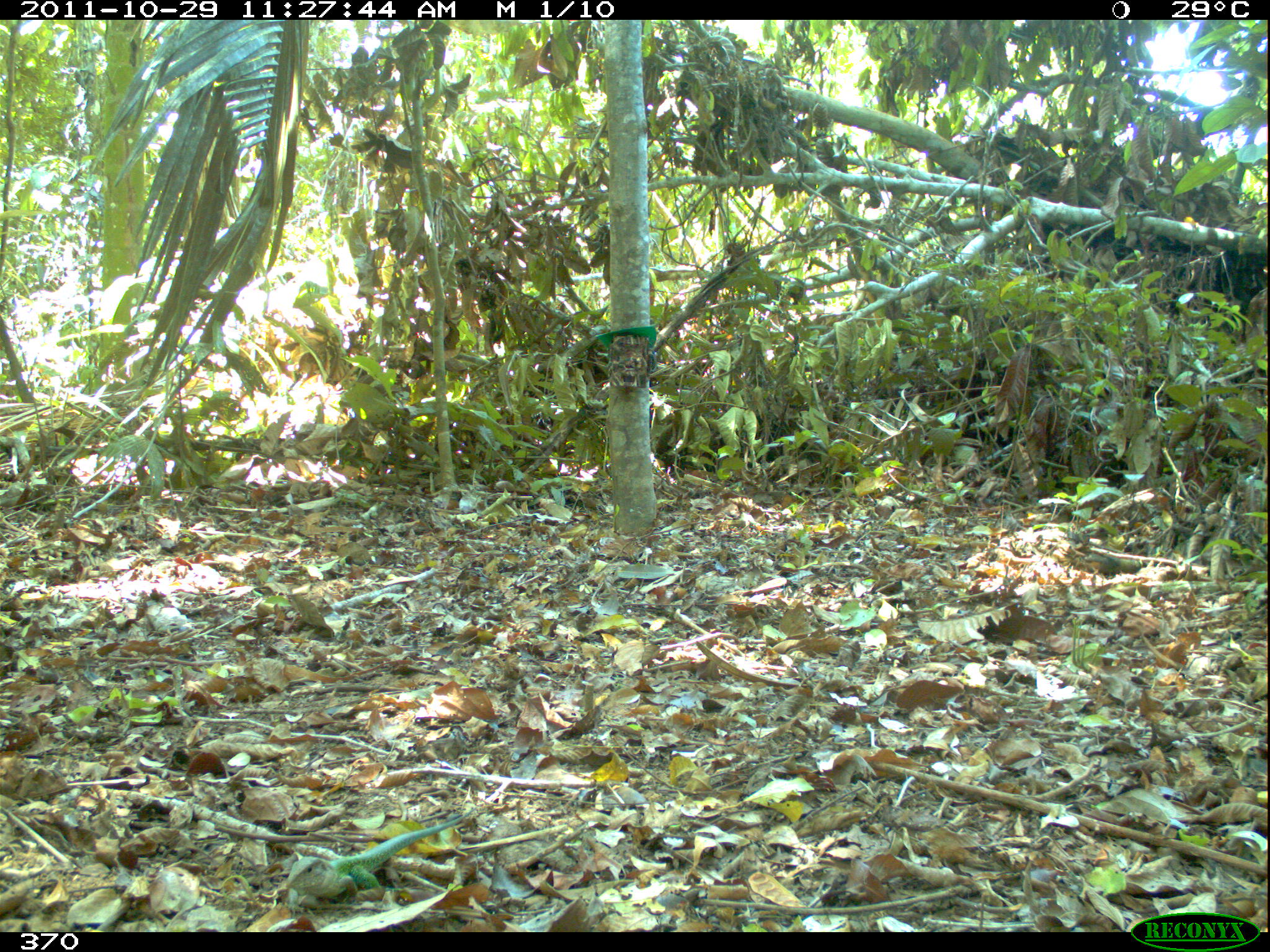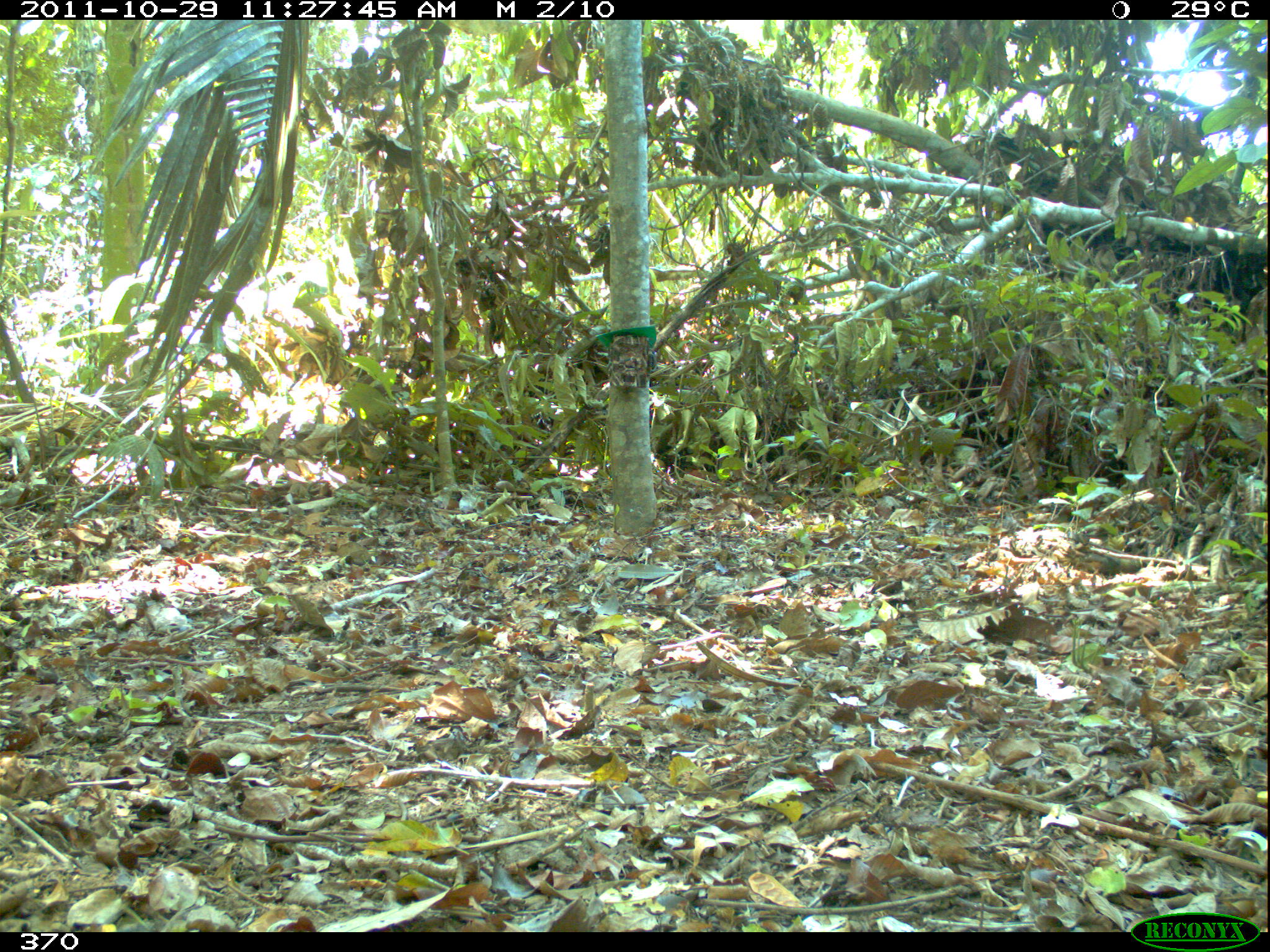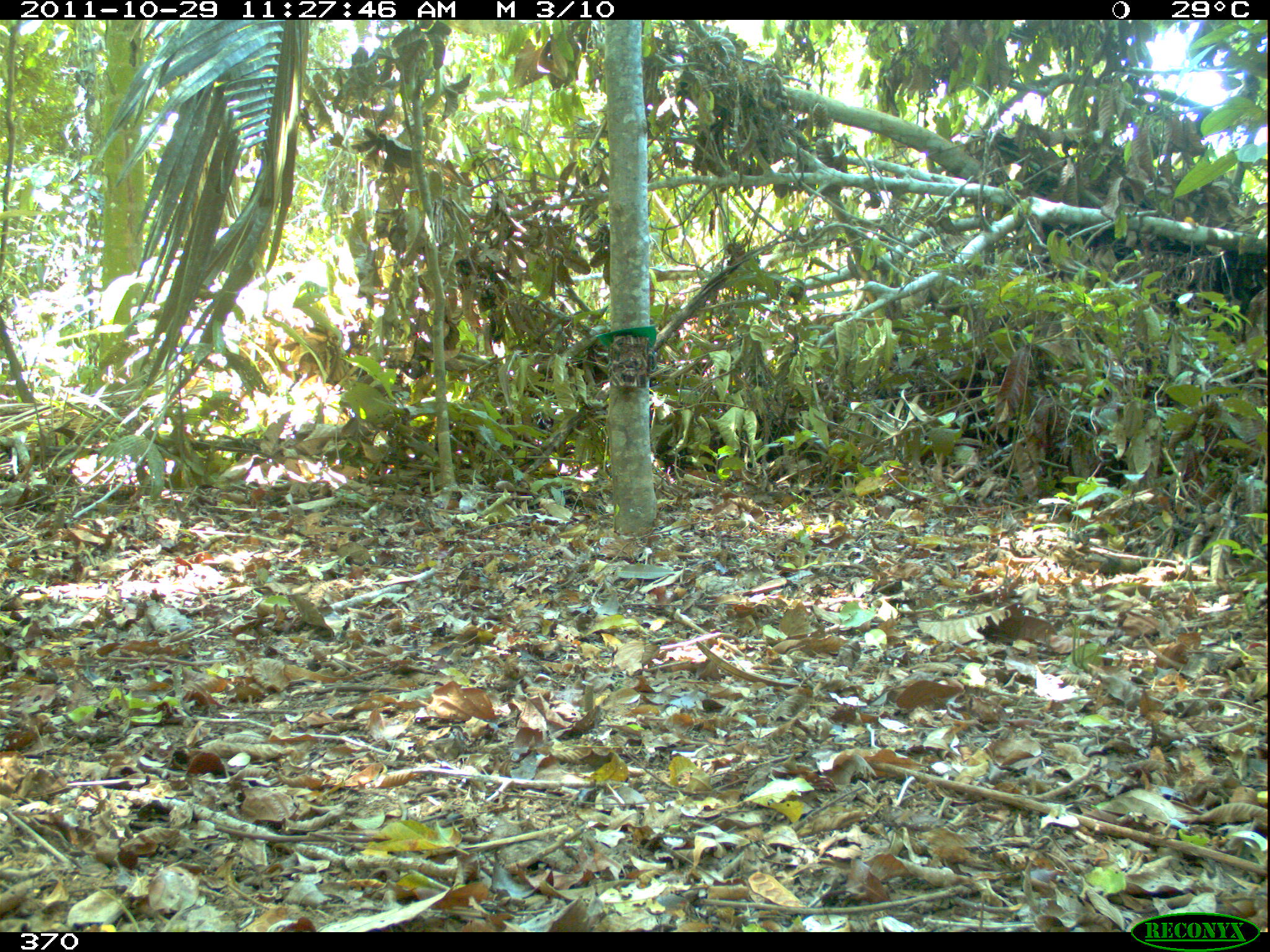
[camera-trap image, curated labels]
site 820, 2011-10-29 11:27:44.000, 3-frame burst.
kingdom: Animalia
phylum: Chordata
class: Reptilia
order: Squamata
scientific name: Squamata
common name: lizard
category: unknown lizard